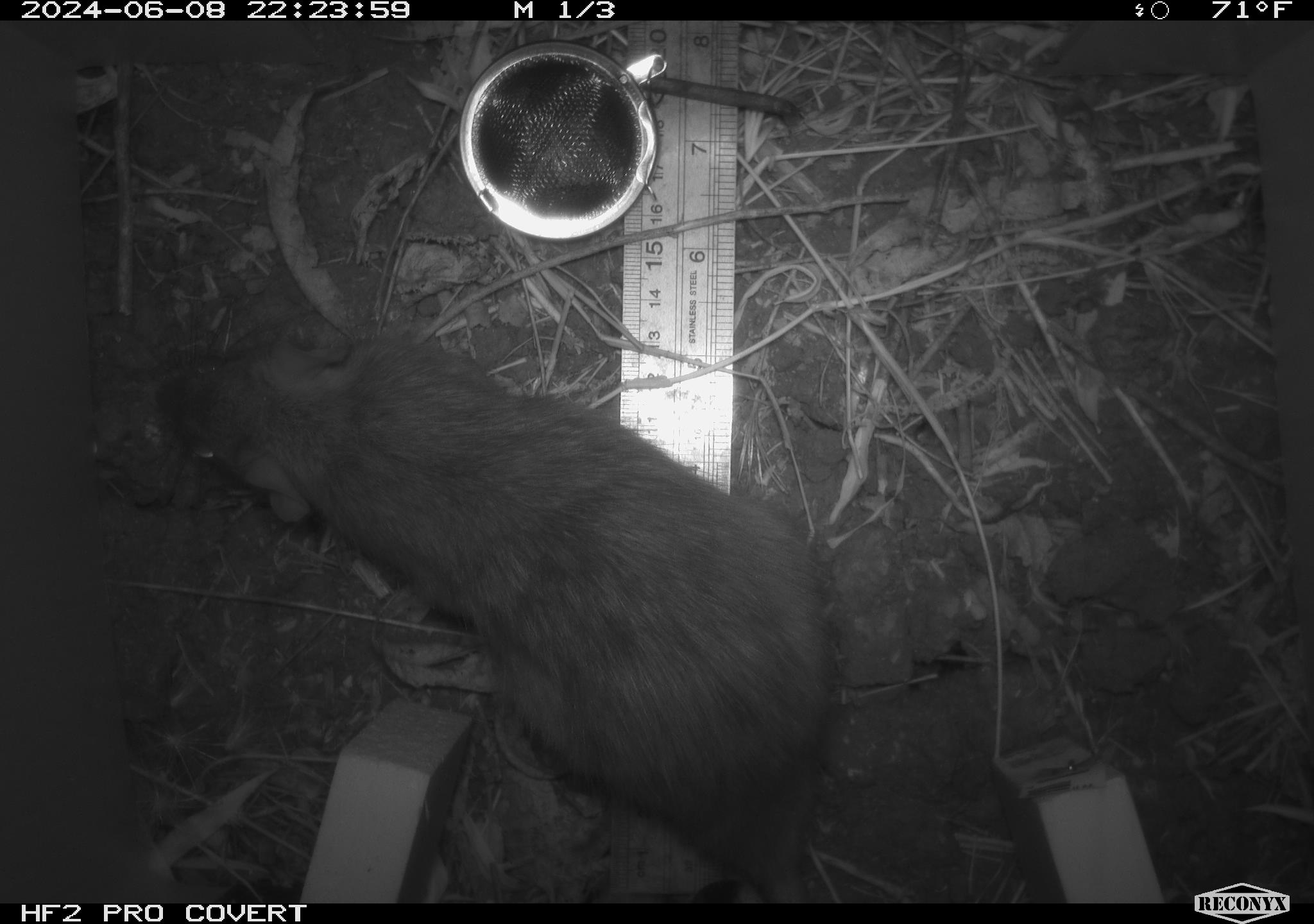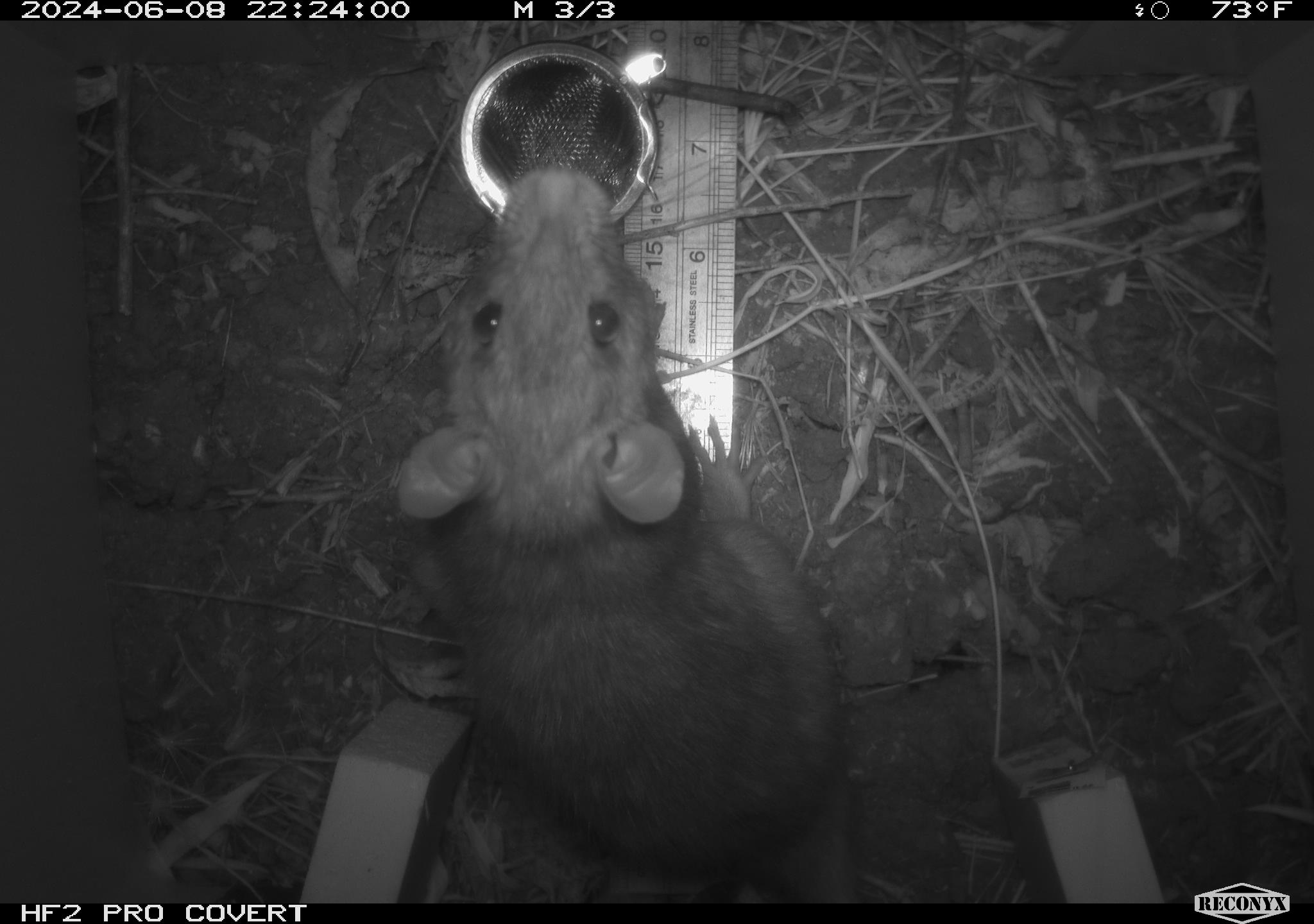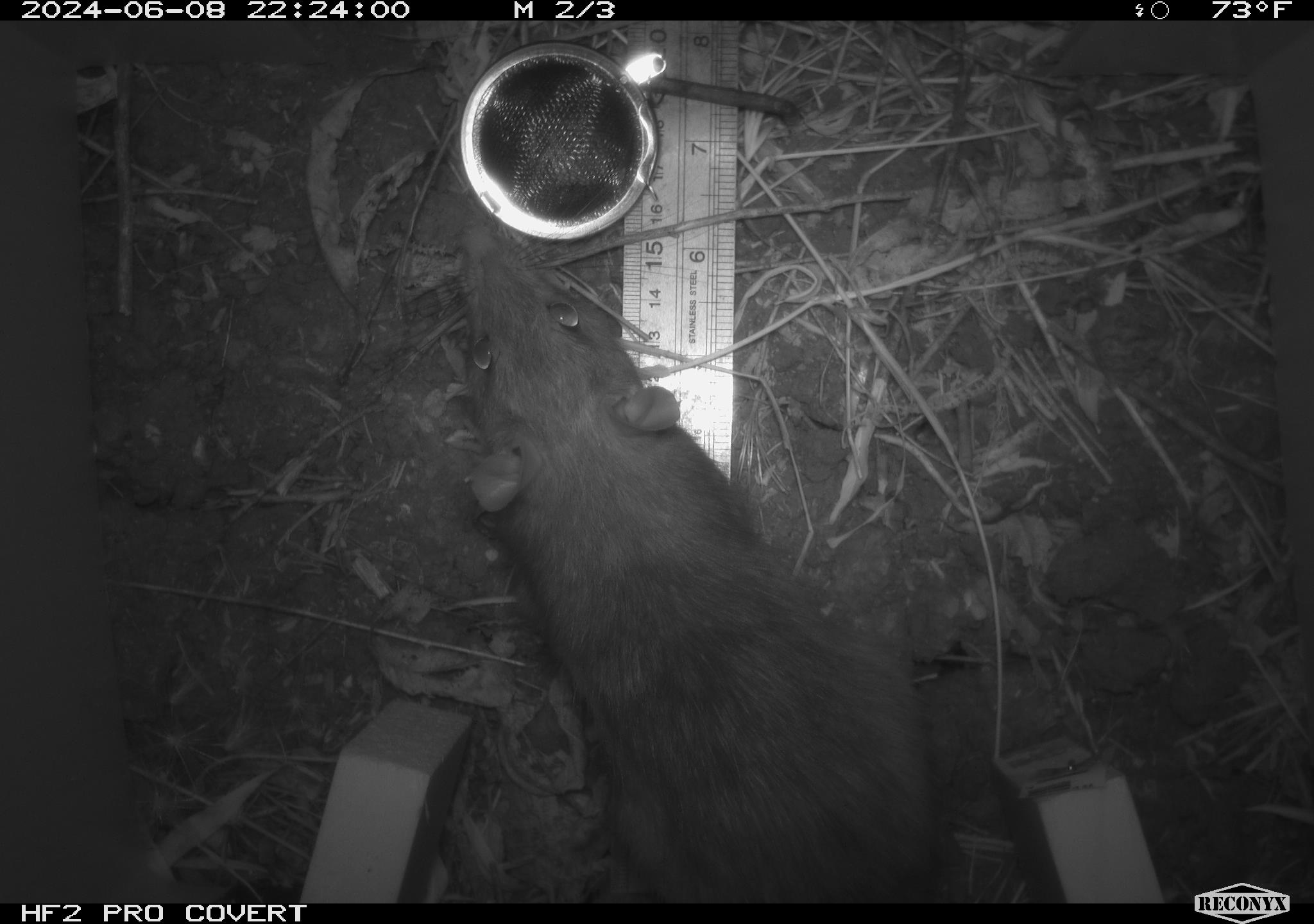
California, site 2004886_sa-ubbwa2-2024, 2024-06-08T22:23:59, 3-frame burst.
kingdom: Animalia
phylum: Chordata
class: Mammalia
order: Rodentia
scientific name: Rodentia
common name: woodrat or rat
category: woodrat or rat species